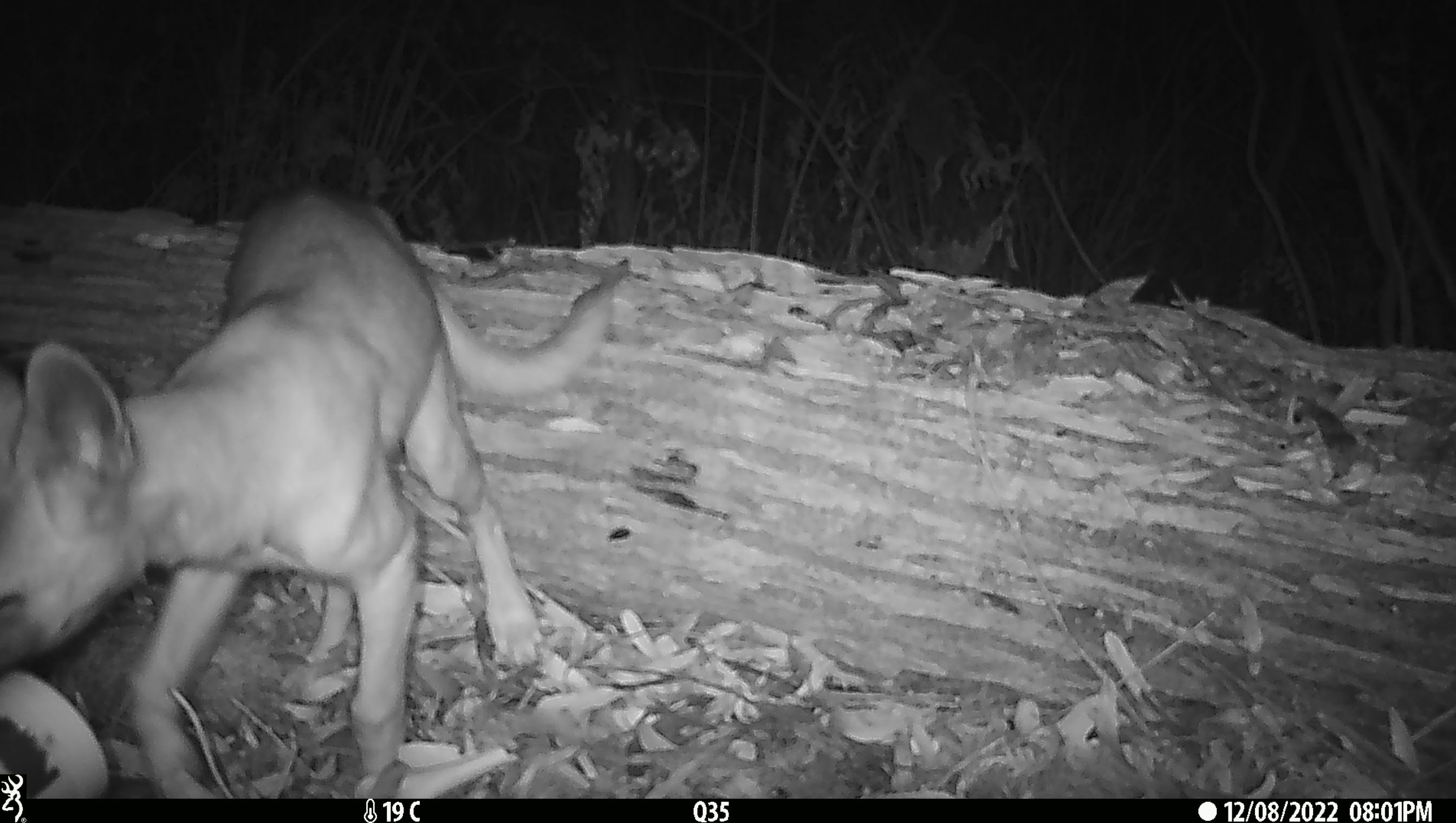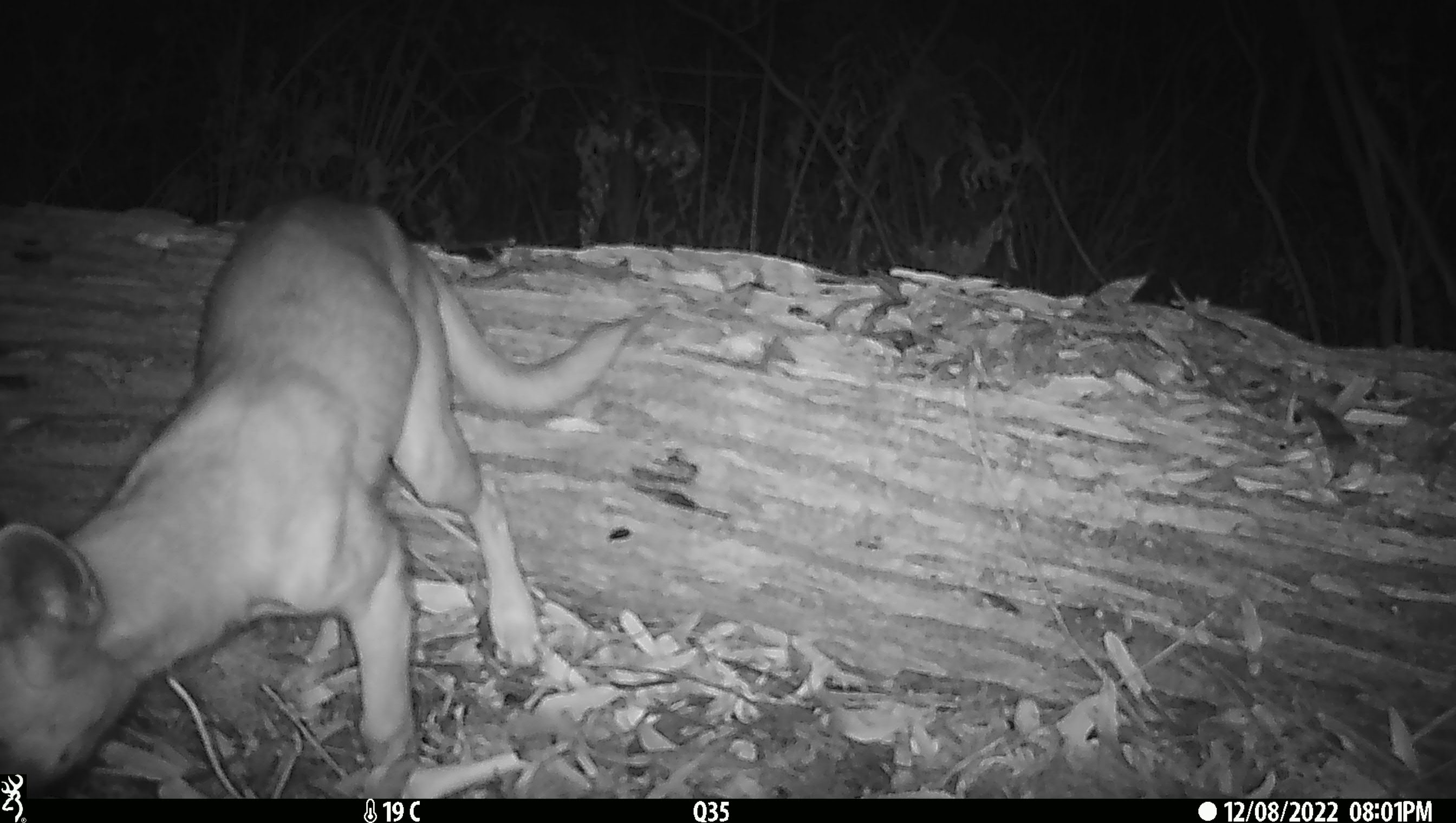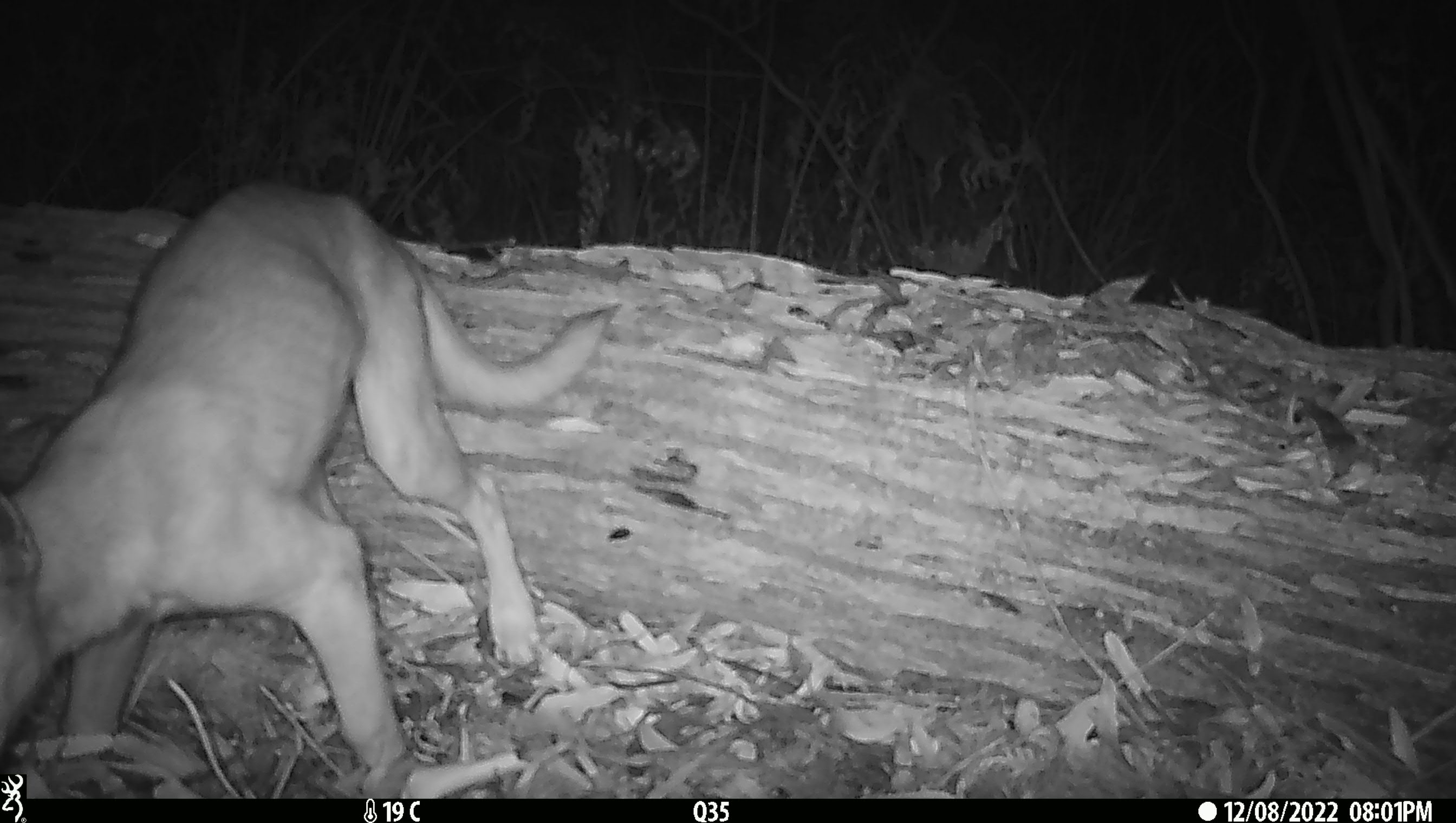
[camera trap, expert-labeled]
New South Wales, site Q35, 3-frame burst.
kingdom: Animalia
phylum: Chordata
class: Mammalia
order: Carnivora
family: Canidae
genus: Canis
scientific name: Canis familiaris dingo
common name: dingo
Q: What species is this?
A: Dingo (Canis familiaris dingo).